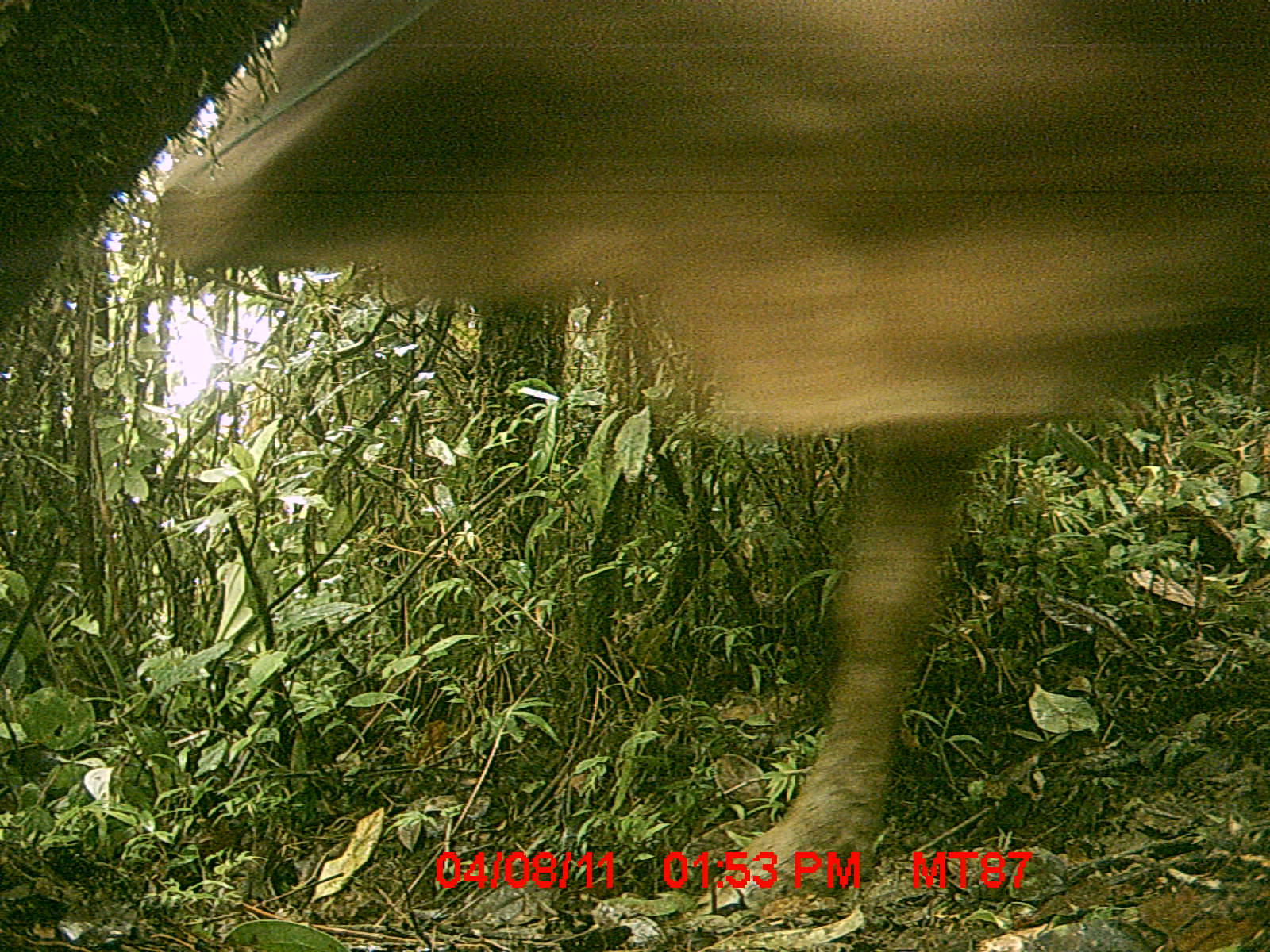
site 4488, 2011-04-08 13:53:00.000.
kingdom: Animalia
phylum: Chordata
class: Mammalia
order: Artiodactyla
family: Bovidae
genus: Bos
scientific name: Bos taurus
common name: domestic cattle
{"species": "Bos taurus (domestic cattle)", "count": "2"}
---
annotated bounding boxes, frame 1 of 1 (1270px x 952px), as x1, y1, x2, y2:
bos taurus: 150, 0, 1269, 915